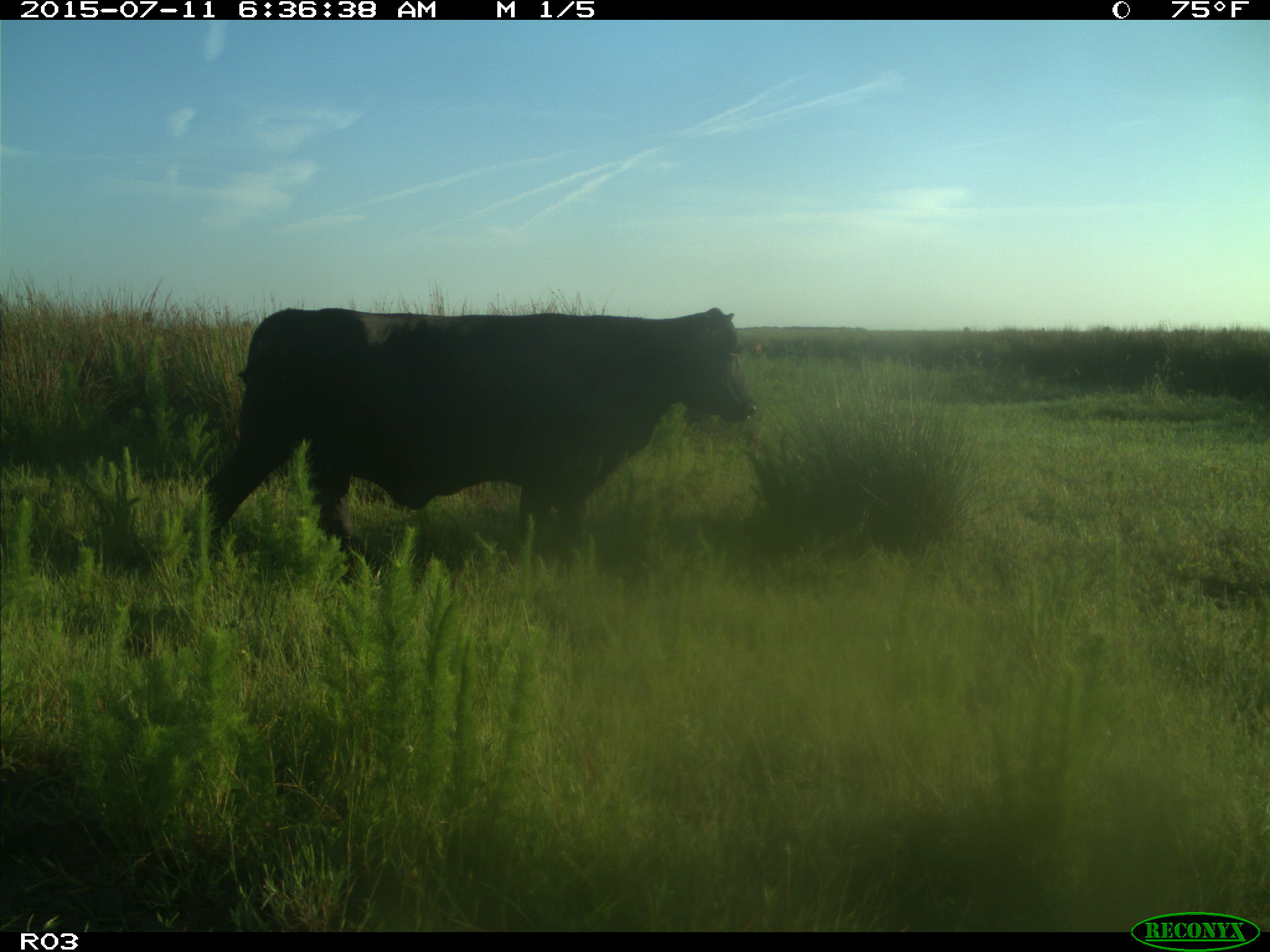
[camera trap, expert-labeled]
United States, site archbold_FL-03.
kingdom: Animalia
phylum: Chordata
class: Mammalia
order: Artiodactyla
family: Bovidae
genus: Bos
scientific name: Bos taurus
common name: domestic cow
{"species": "Bos taurus (domestic cow)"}